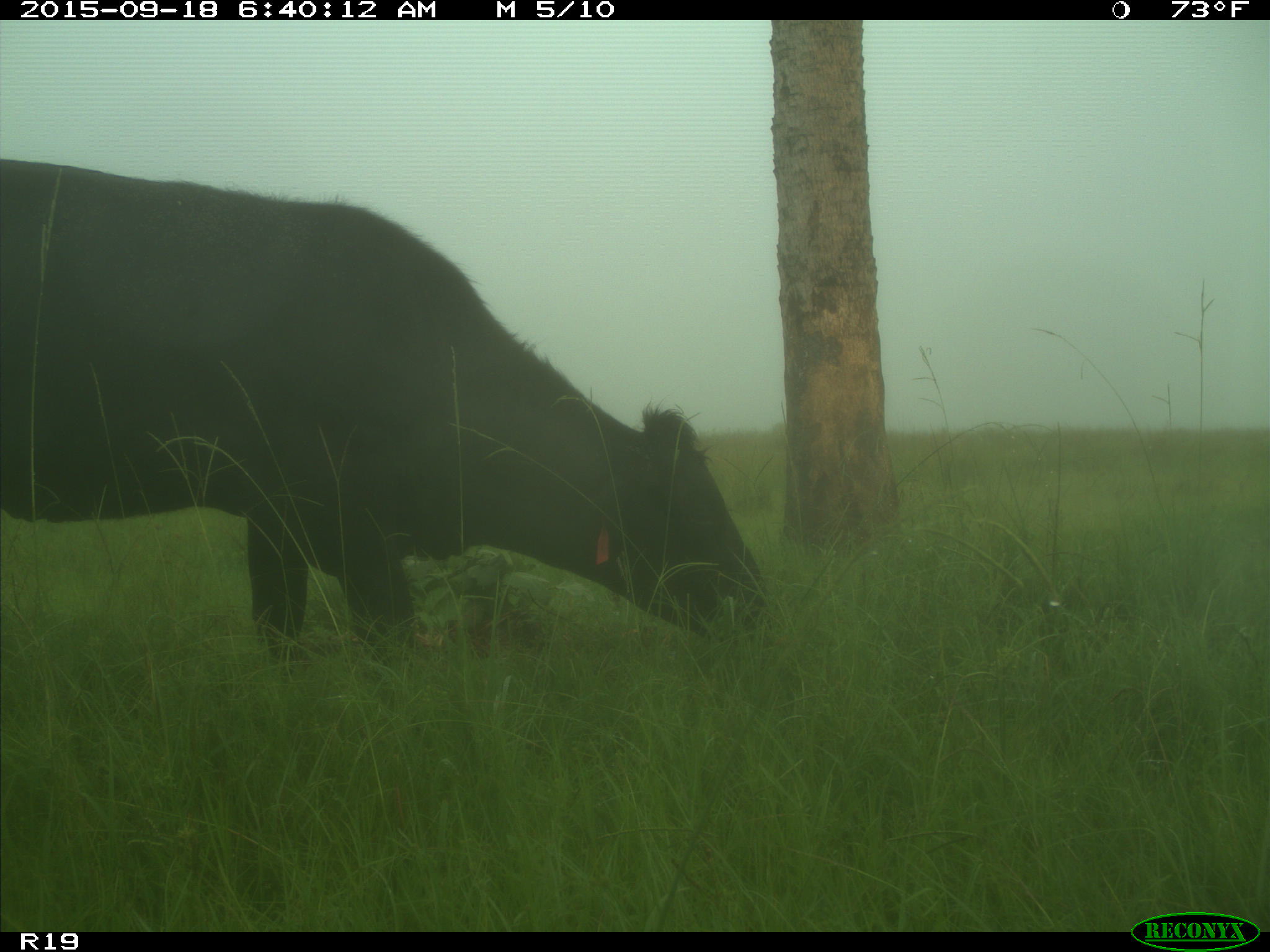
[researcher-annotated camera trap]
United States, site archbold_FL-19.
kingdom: Animalia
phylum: Chordata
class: Mammalia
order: Artiodactyla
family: Bovidae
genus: Bos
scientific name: Bos taurus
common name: domestic cow